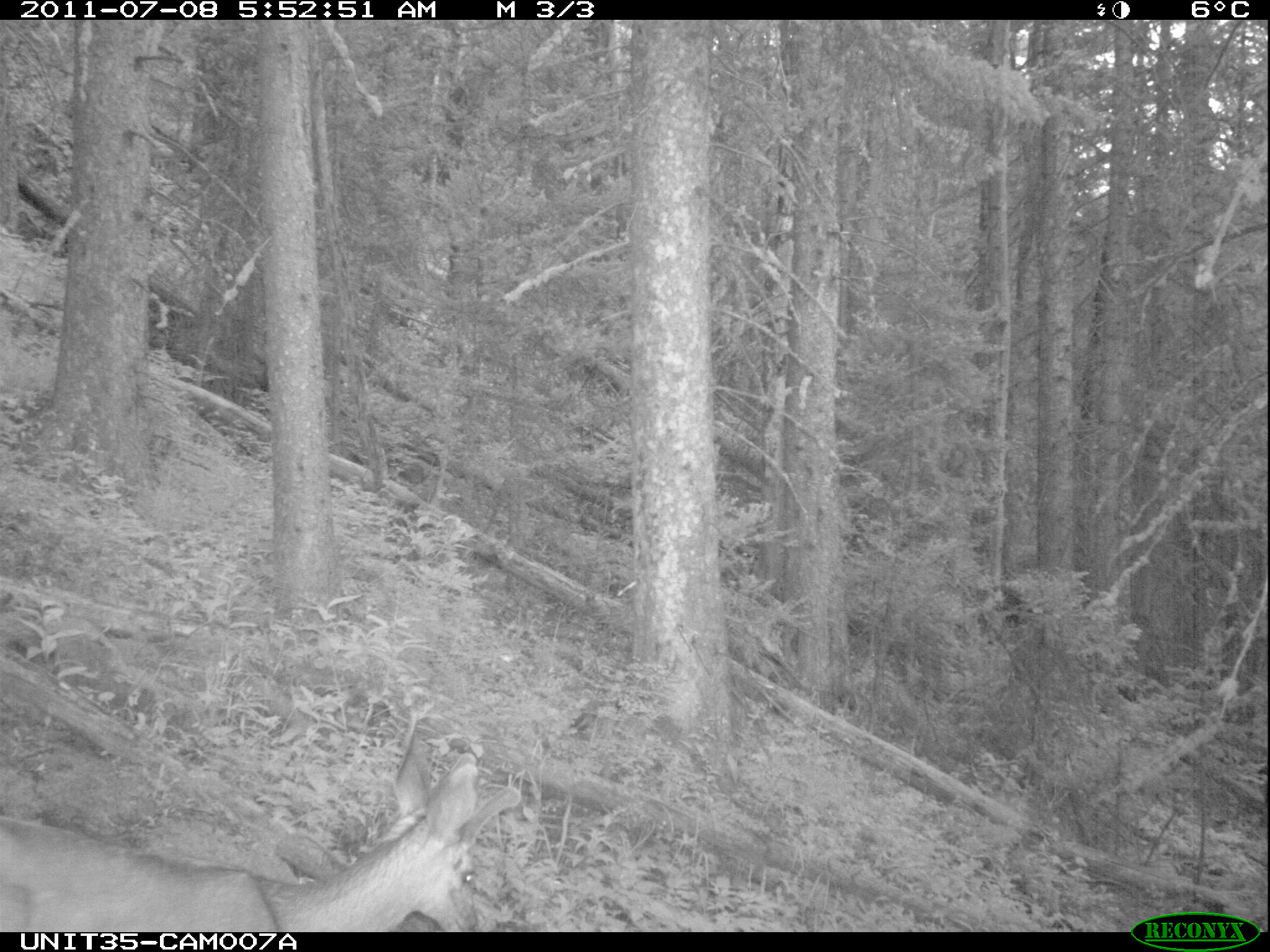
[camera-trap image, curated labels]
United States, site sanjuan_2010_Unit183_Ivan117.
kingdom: Animalia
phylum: Chordata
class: Mammalia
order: Artiodactyla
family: Cervidae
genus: Odocoileus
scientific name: Odocoileus hemionus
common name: mule deer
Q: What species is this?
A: Odocoileus hemionus (mule deer).